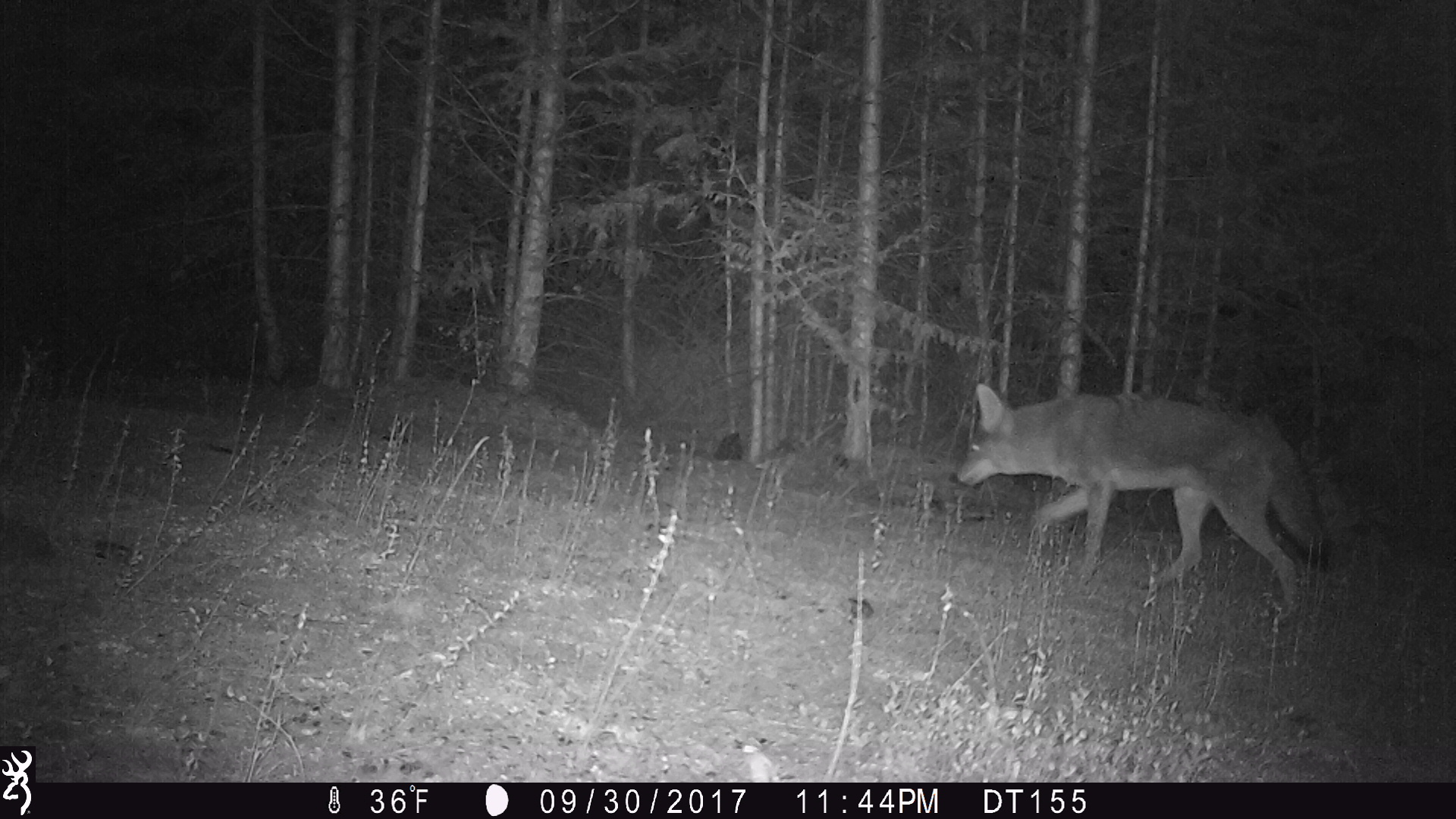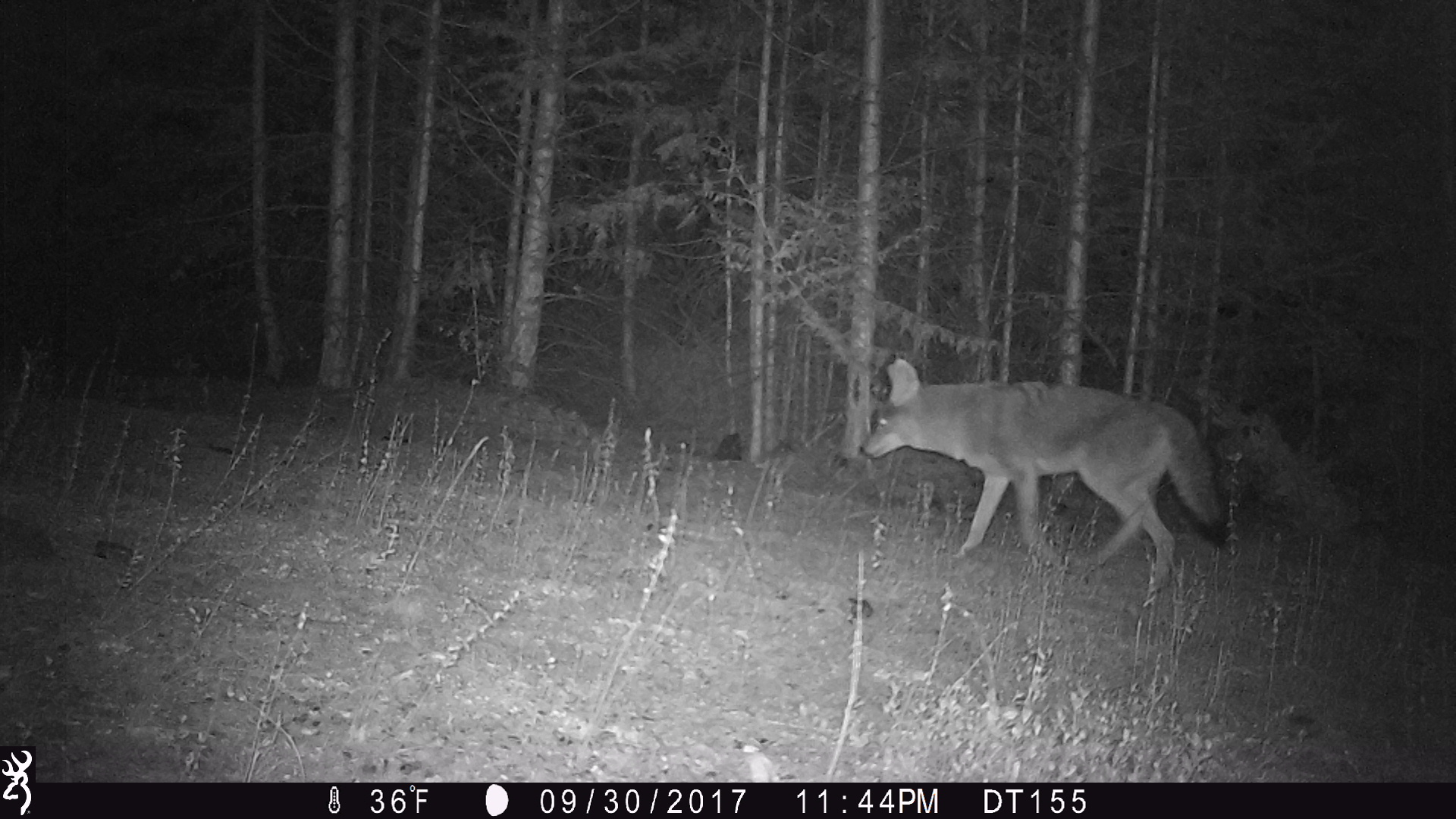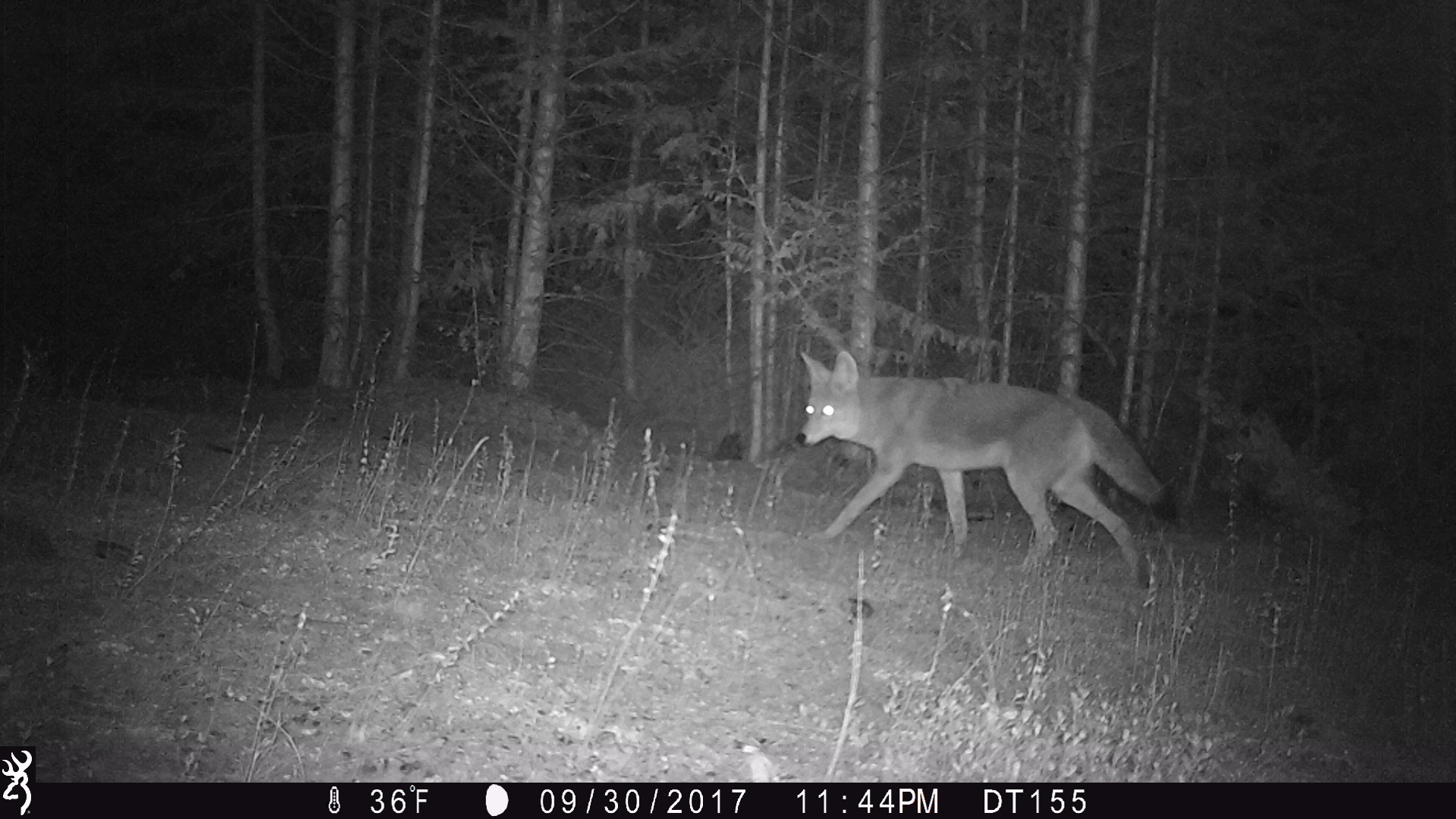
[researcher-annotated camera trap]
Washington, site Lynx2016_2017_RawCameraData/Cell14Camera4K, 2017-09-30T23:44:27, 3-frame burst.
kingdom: Animalia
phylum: Chordata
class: Mammalia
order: Carnivora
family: Canidae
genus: Canis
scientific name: Canis latrans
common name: coyote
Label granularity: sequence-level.